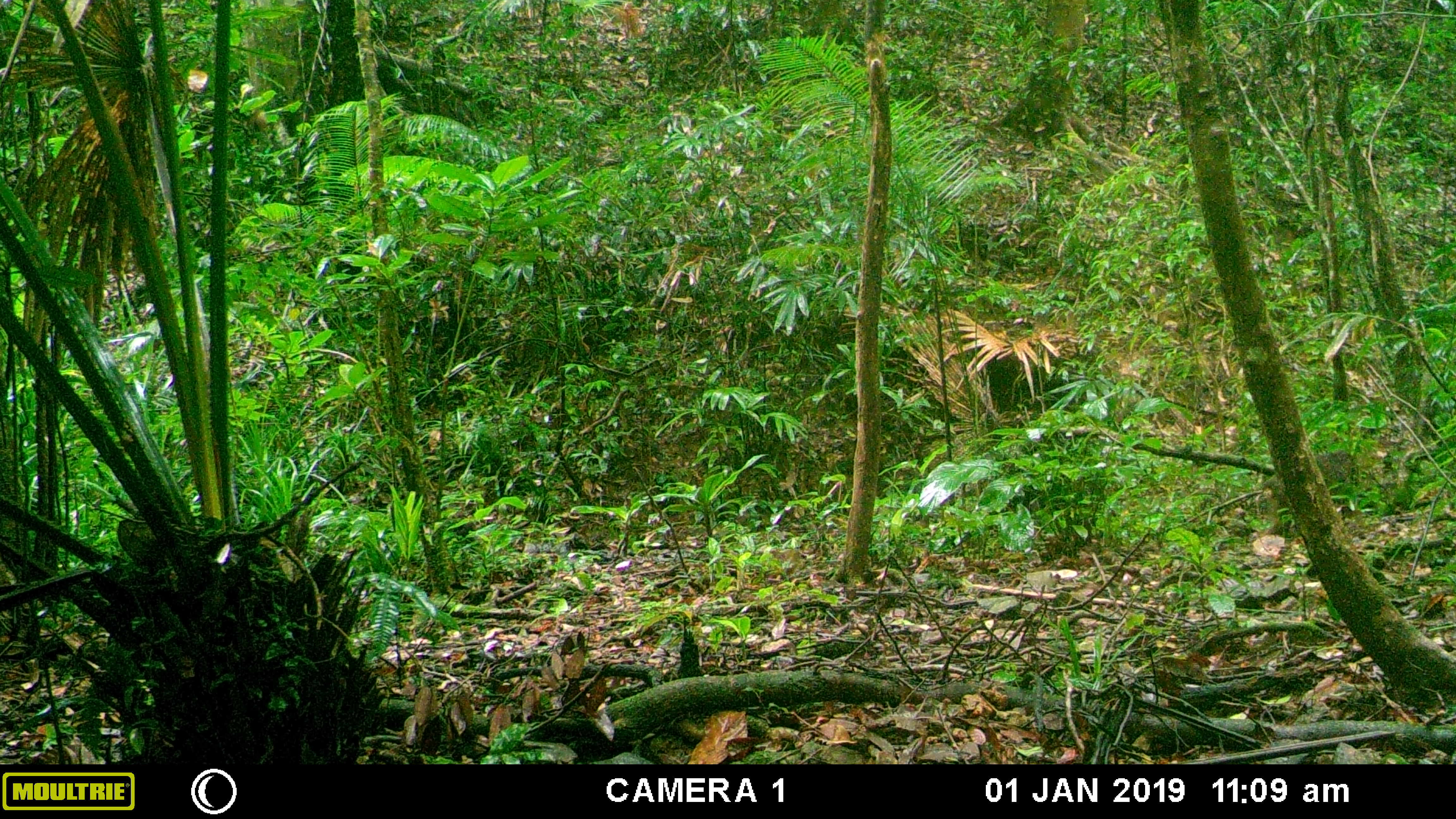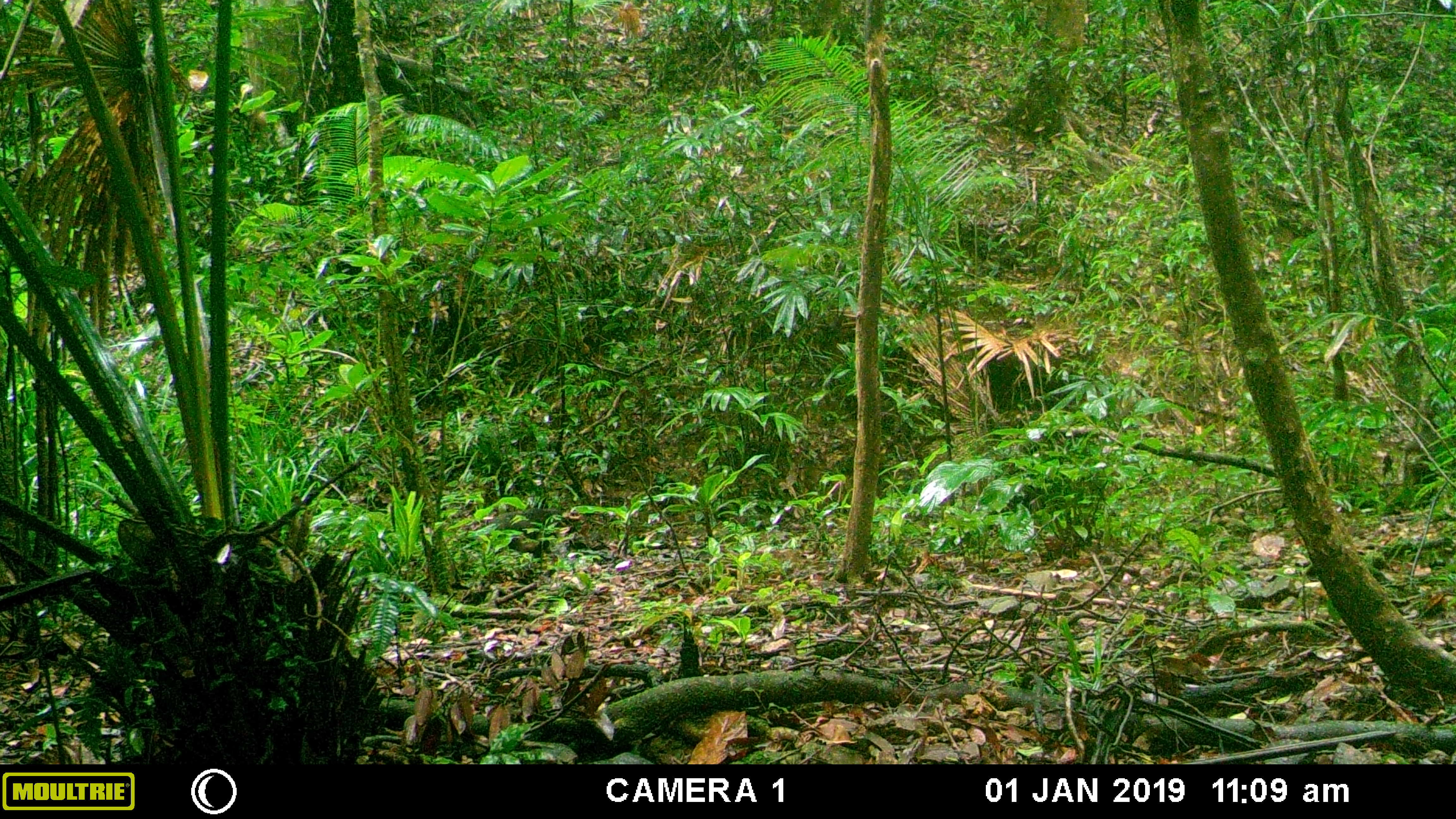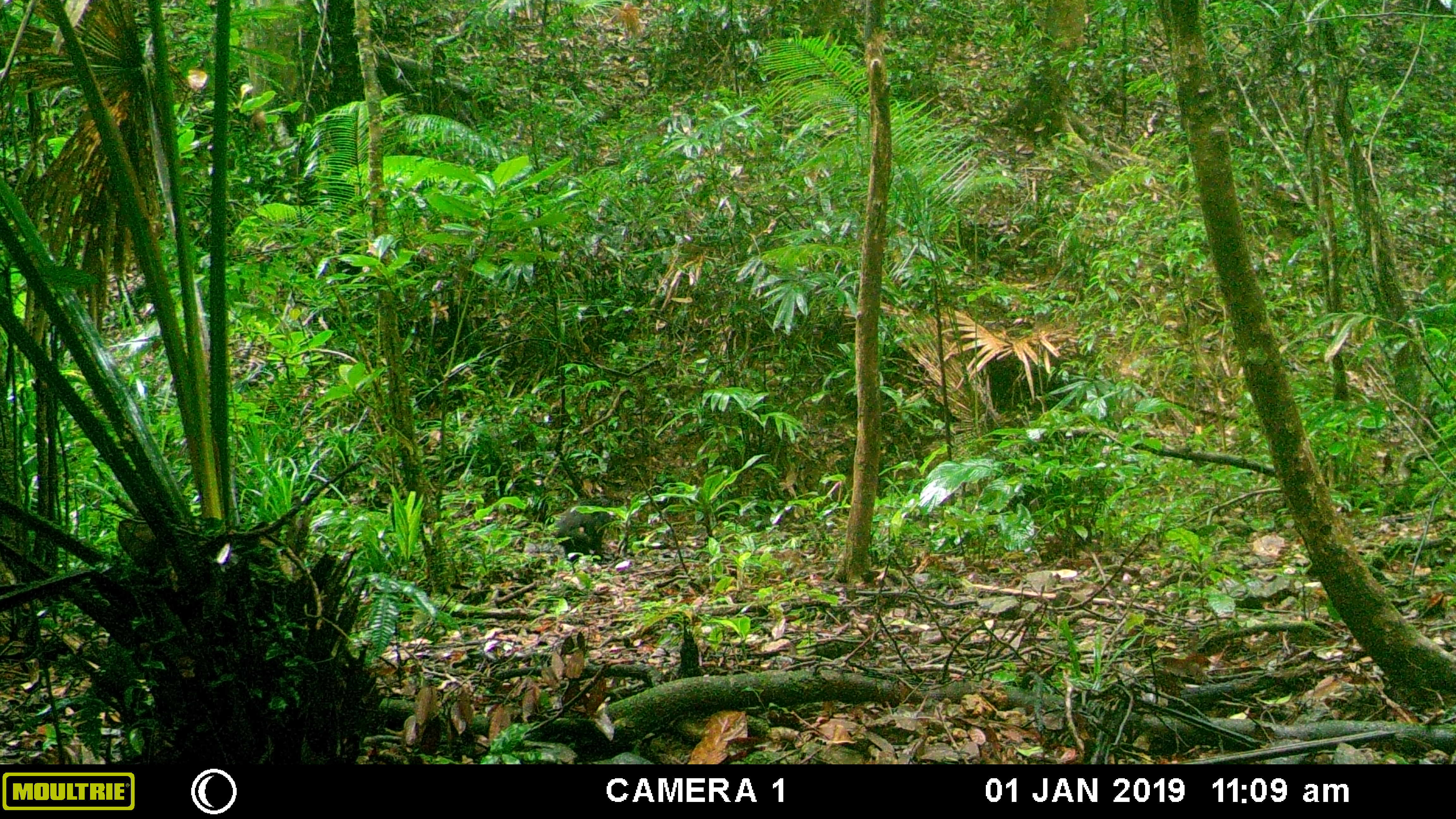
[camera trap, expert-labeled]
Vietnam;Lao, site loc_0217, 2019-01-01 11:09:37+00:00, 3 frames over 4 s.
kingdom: Animalia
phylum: Chordata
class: Mammalia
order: Primates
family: Cercopithecidae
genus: Macaca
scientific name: Macaca arctoides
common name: stump-tailed macaque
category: stump tailed macaque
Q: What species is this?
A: Stump tailed macaque (stump-tailed macaque) (Macaca arctoides).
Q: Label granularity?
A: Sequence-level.